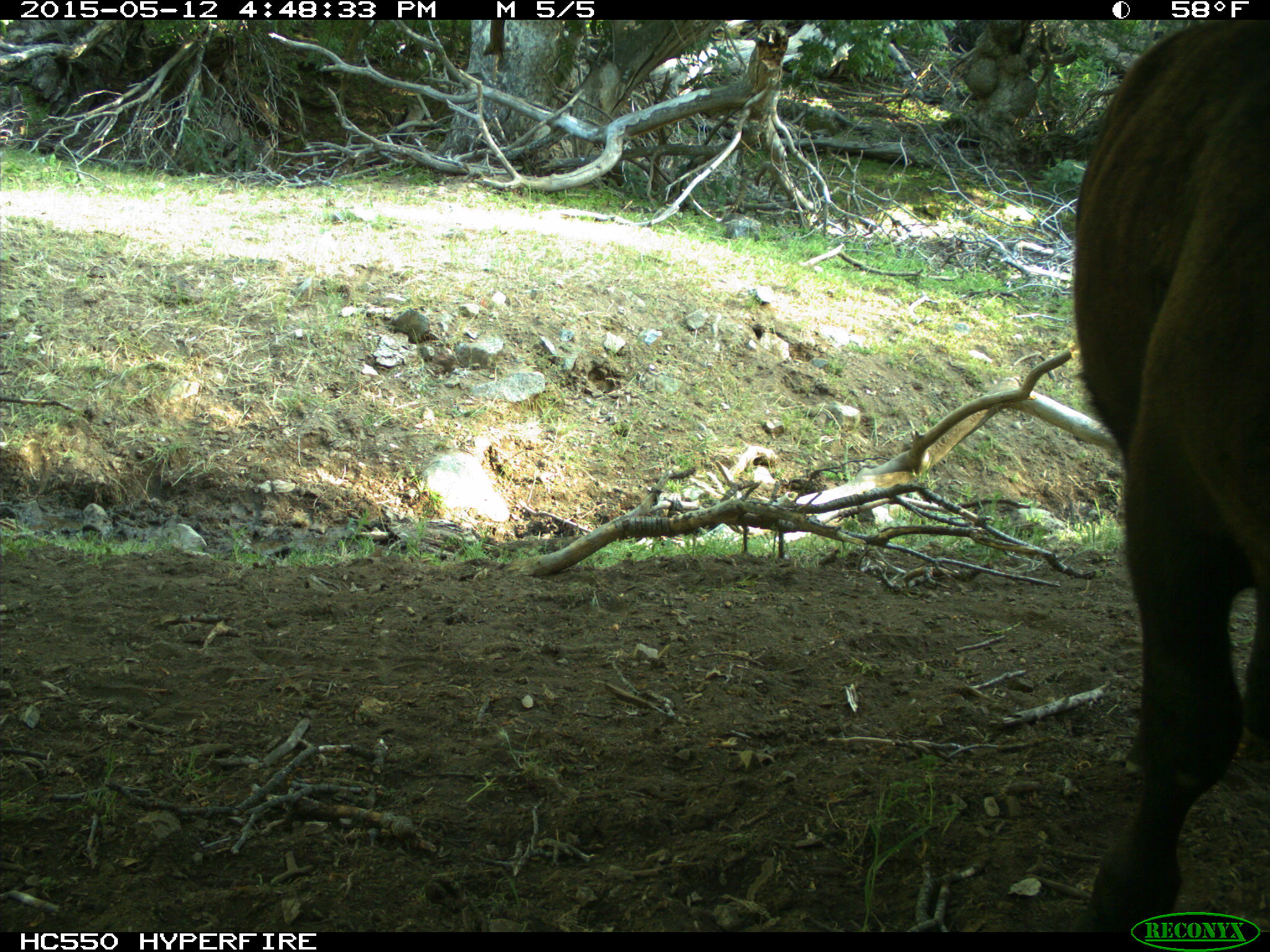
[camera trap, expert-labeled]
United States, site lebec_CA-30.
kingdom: Animalia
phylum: Chordata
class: Mammalia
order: Artiodactyla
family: Bovidae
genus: Bos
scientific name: Bos taurus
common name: domestic cow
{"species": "Bos taurus (domestic cow)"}